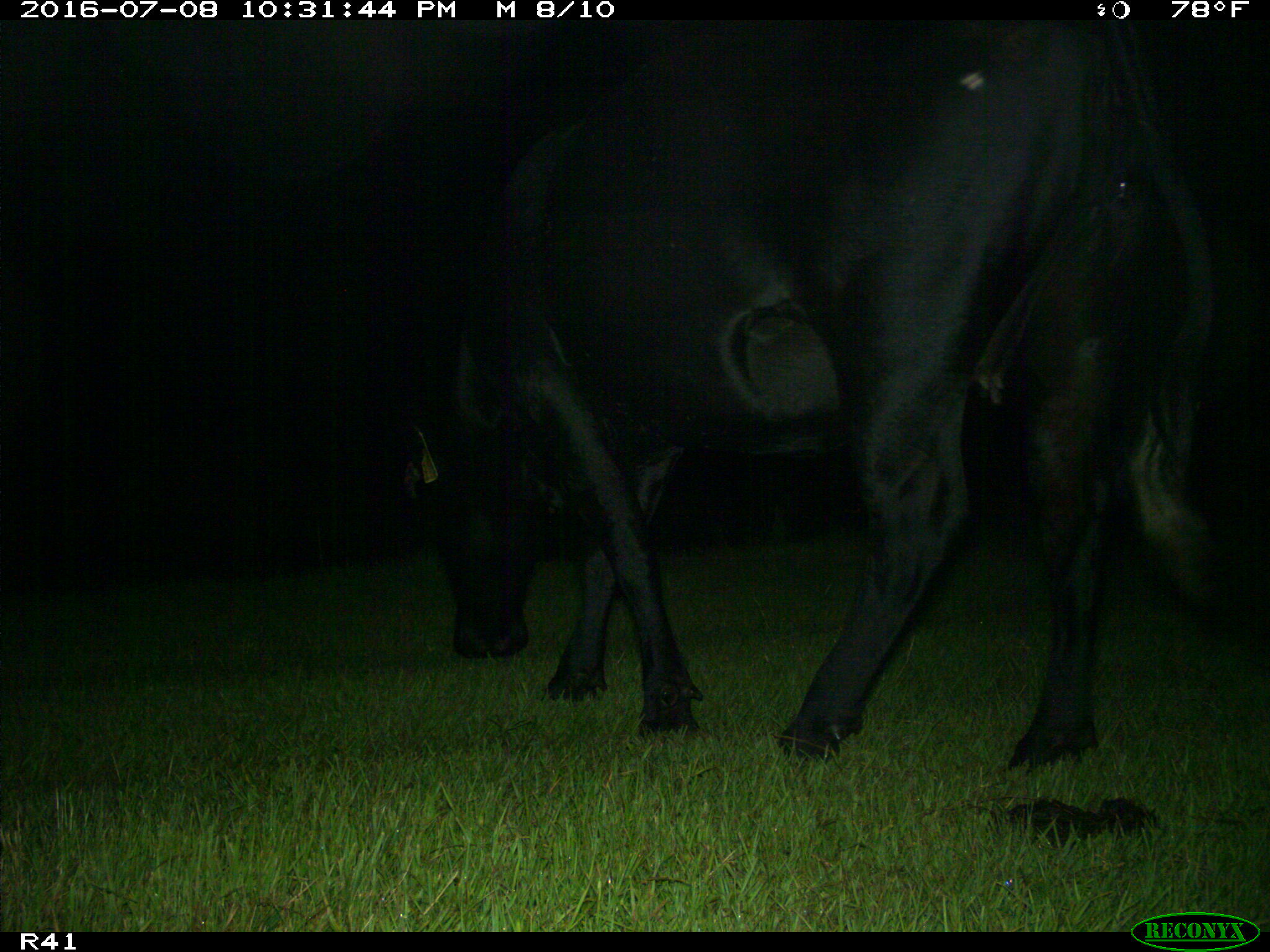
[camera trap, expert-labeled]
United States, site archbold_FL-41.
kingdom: Animalia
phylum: Chordata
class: Mammalia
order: Artiodactyla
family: Bovidae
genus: Bos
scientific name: Bos taurus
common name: domestic cow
Bos taurus (domestic cow).